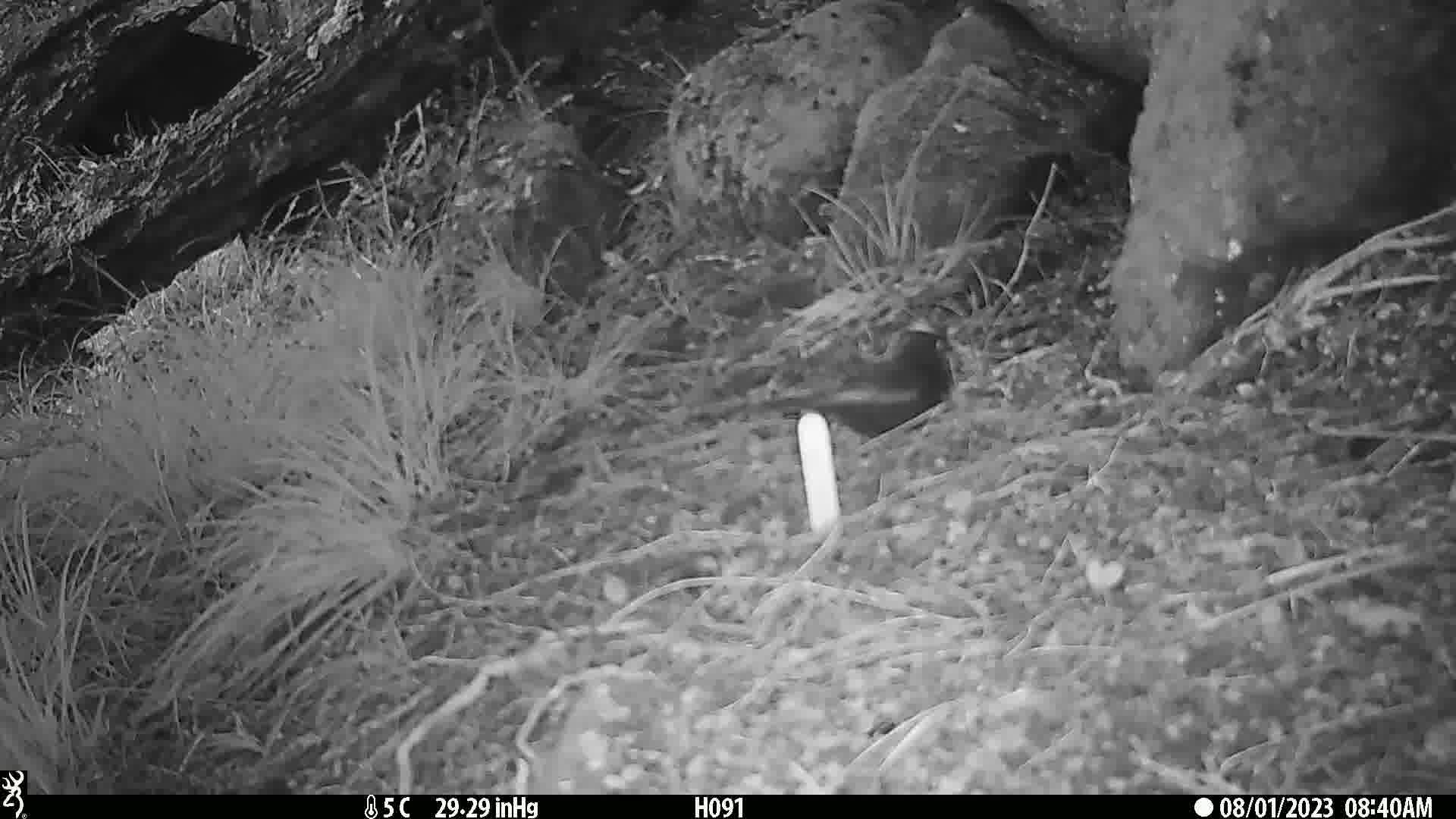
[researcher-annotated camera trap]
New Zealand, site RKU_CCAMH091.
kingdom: Animalia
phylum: Chordata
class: Aves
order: Passeriformes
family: Turdidae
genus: Turdus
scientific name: Turdus merula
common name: eurasian blackbird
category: blackbird